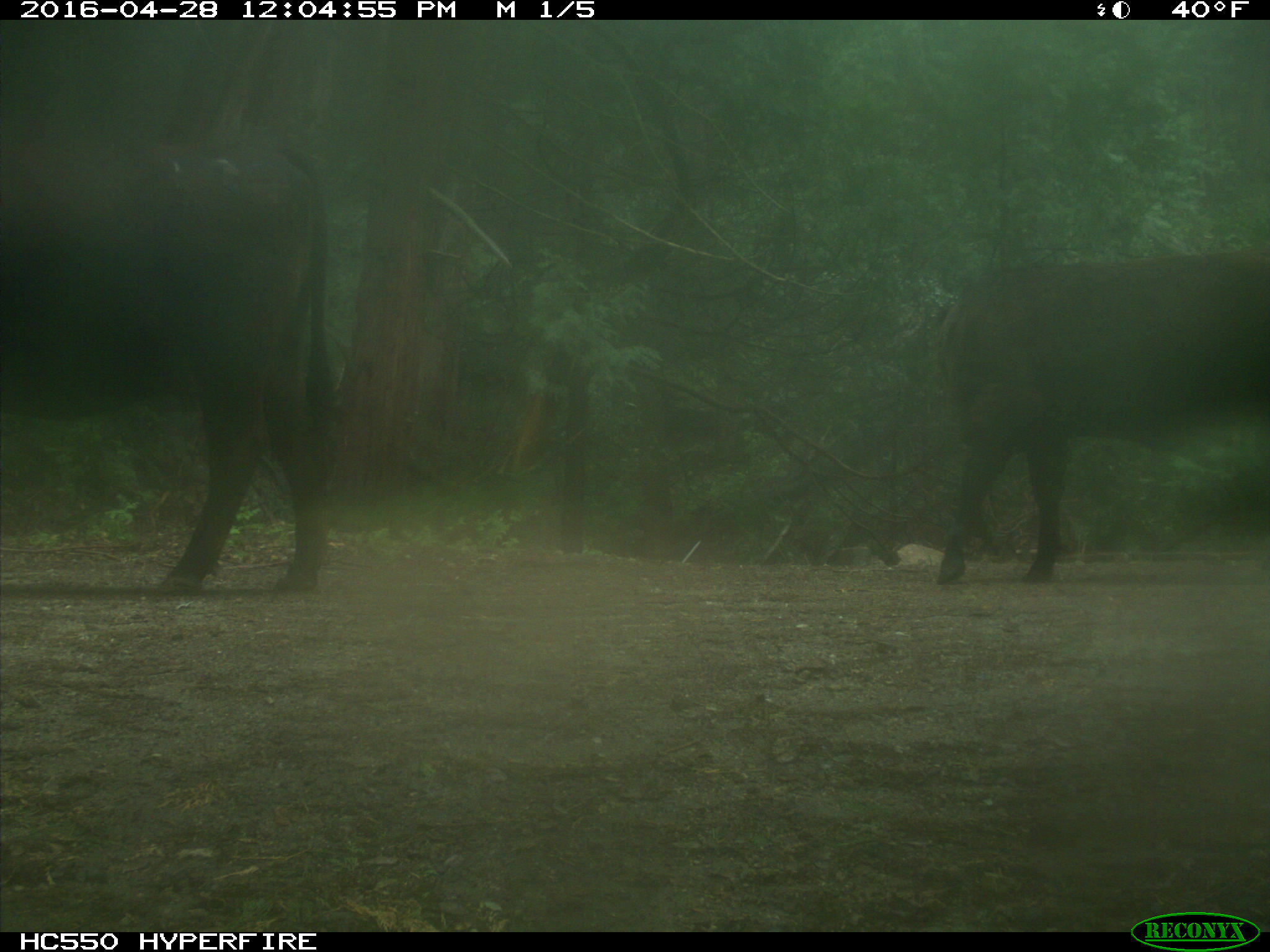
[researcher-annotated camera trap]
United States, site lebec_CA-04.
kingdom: Animalia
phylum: Chordata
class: Mammalia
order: Artiodactyla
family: Bovidae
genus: Bos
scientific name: Bos taurus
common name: domestic cow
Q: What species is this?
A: Bos taurus (domestic cow).